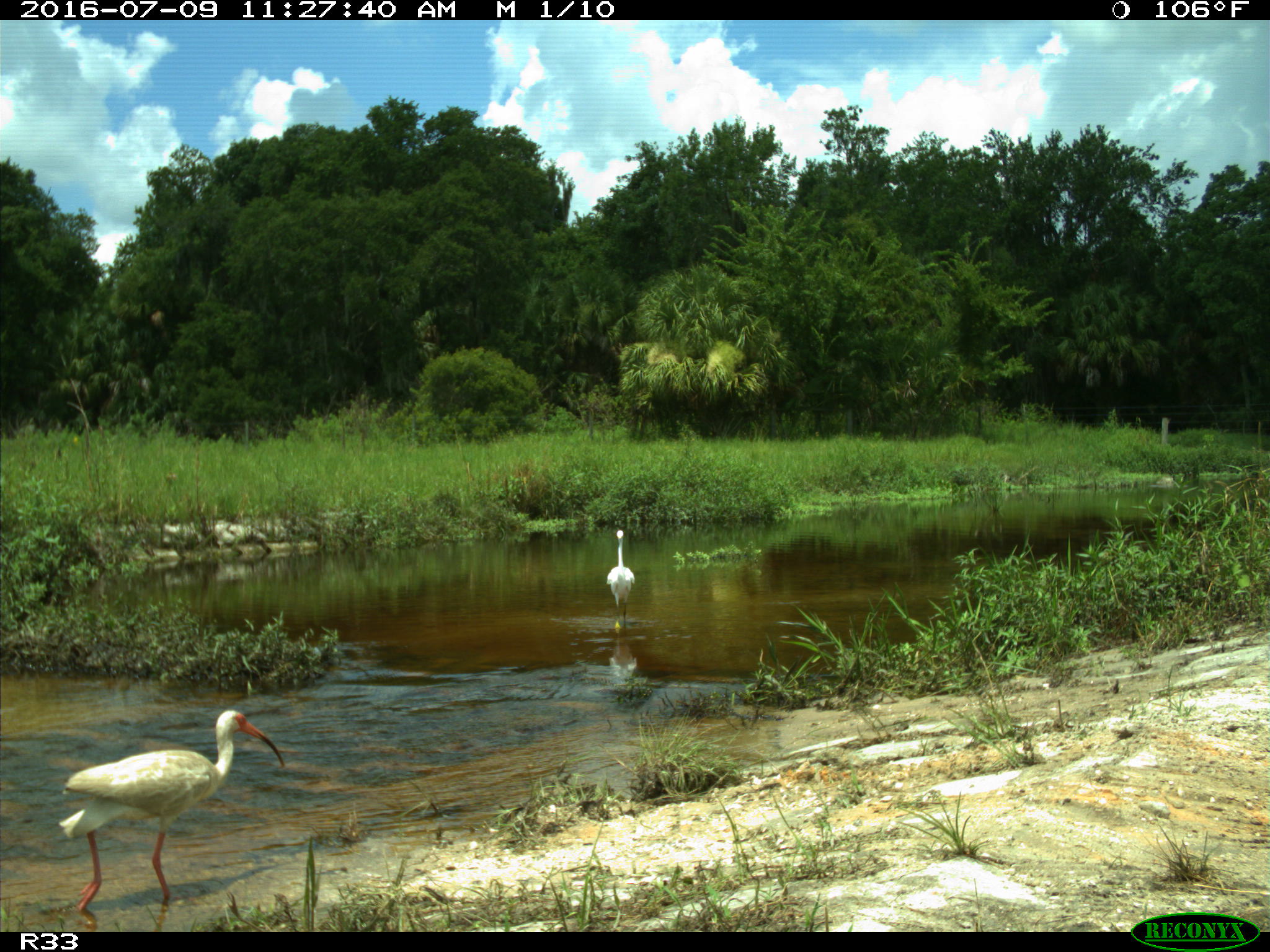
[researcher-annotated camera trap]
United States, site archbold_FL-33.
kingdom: Animalia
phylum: Chordata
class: Aves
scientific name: Aves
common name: birds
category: unidentified bird